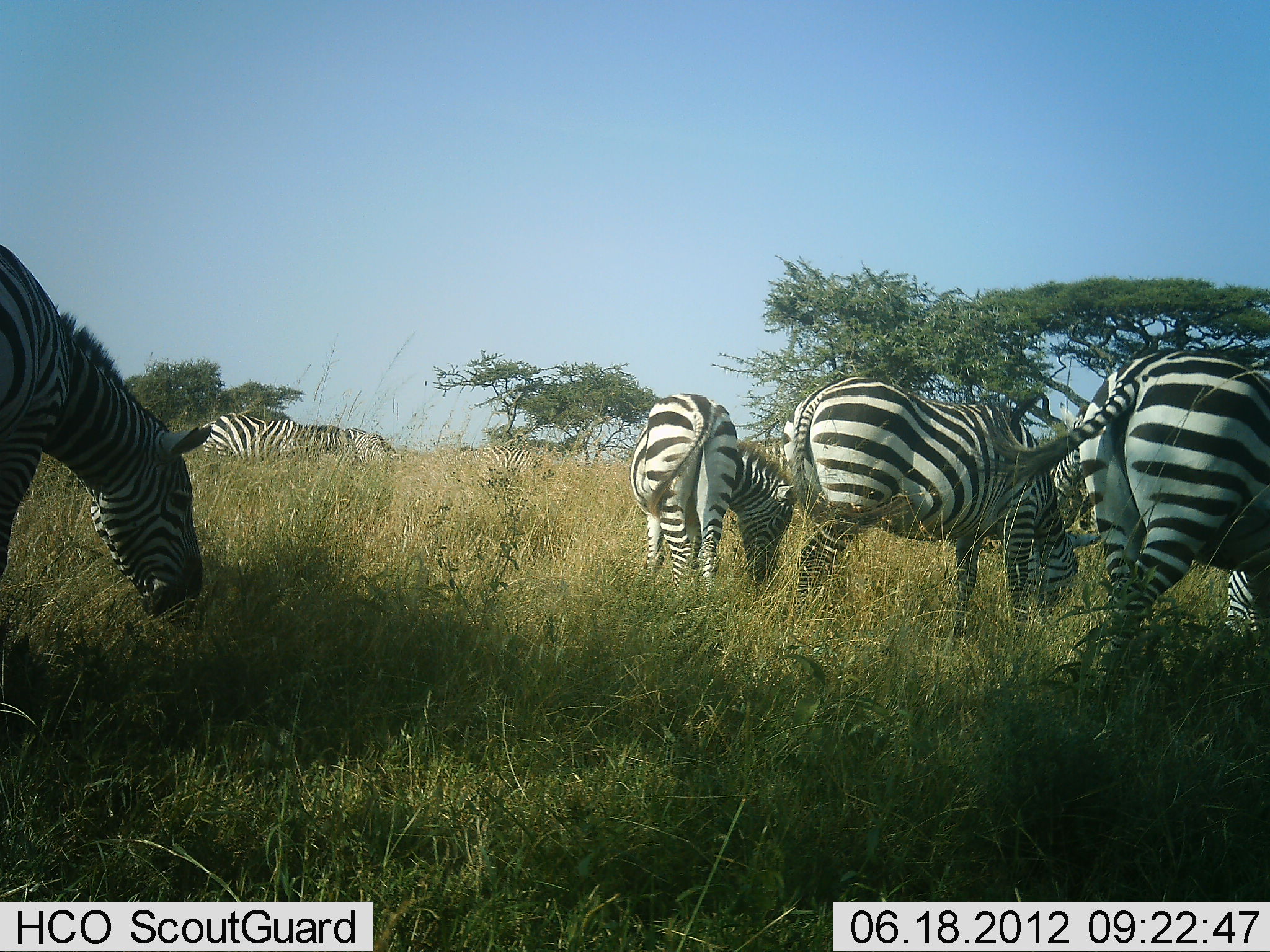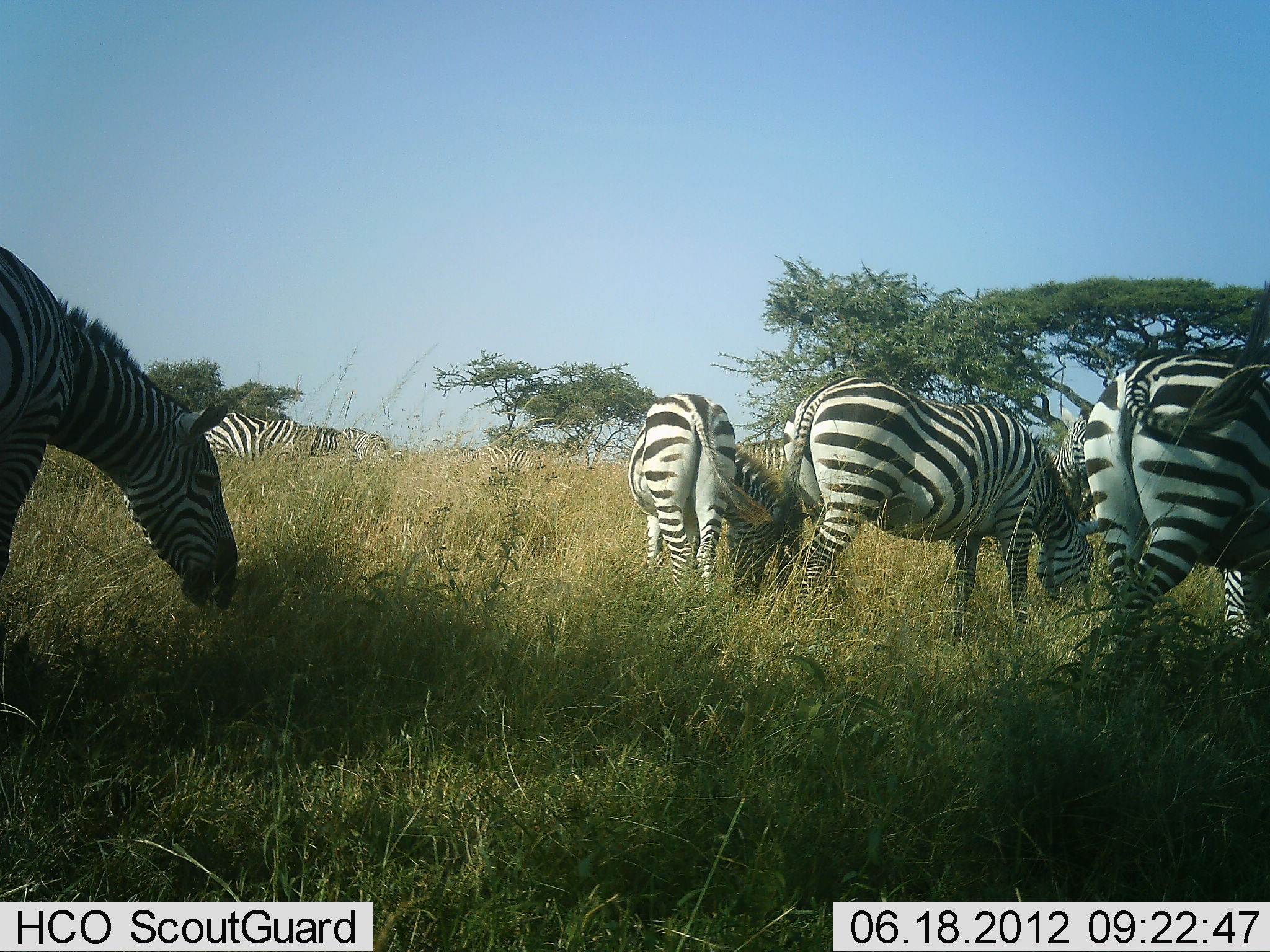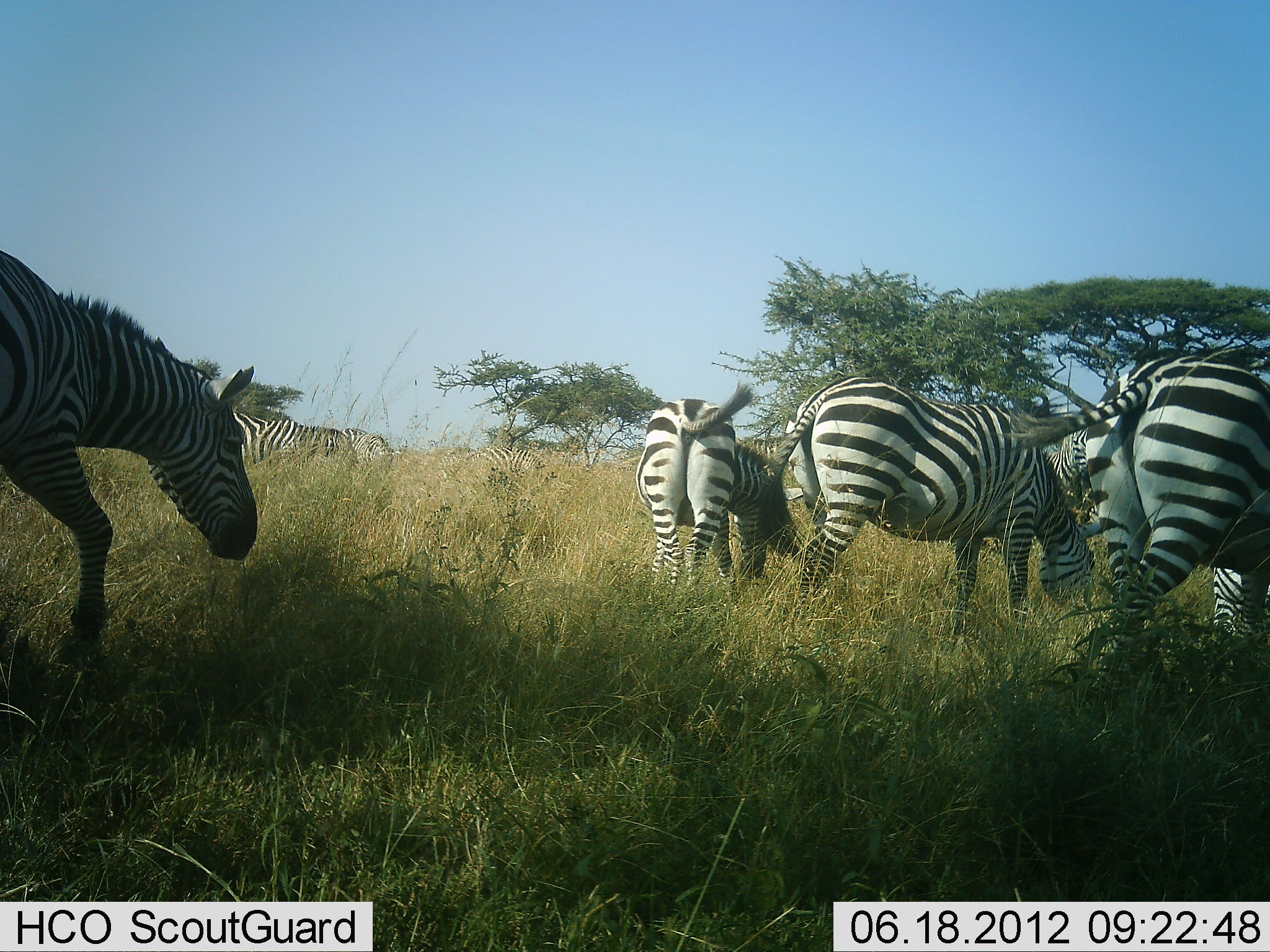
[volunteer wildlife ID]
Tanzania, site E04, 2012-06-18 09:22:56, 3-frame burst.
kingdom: Animalia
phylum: Chordata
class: Mammalia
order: Perissodactyla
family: Equidae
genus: Equus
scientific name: Equus quagga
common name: plains zebra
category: zebra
Zebra (plains zebra) (Equus quagga), count 9. Behavior (volunteer vote fractions): standing 50%, resting 10%, moving 30%, interacting 10%. Young present (vote fraction): 10%. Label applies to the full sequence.